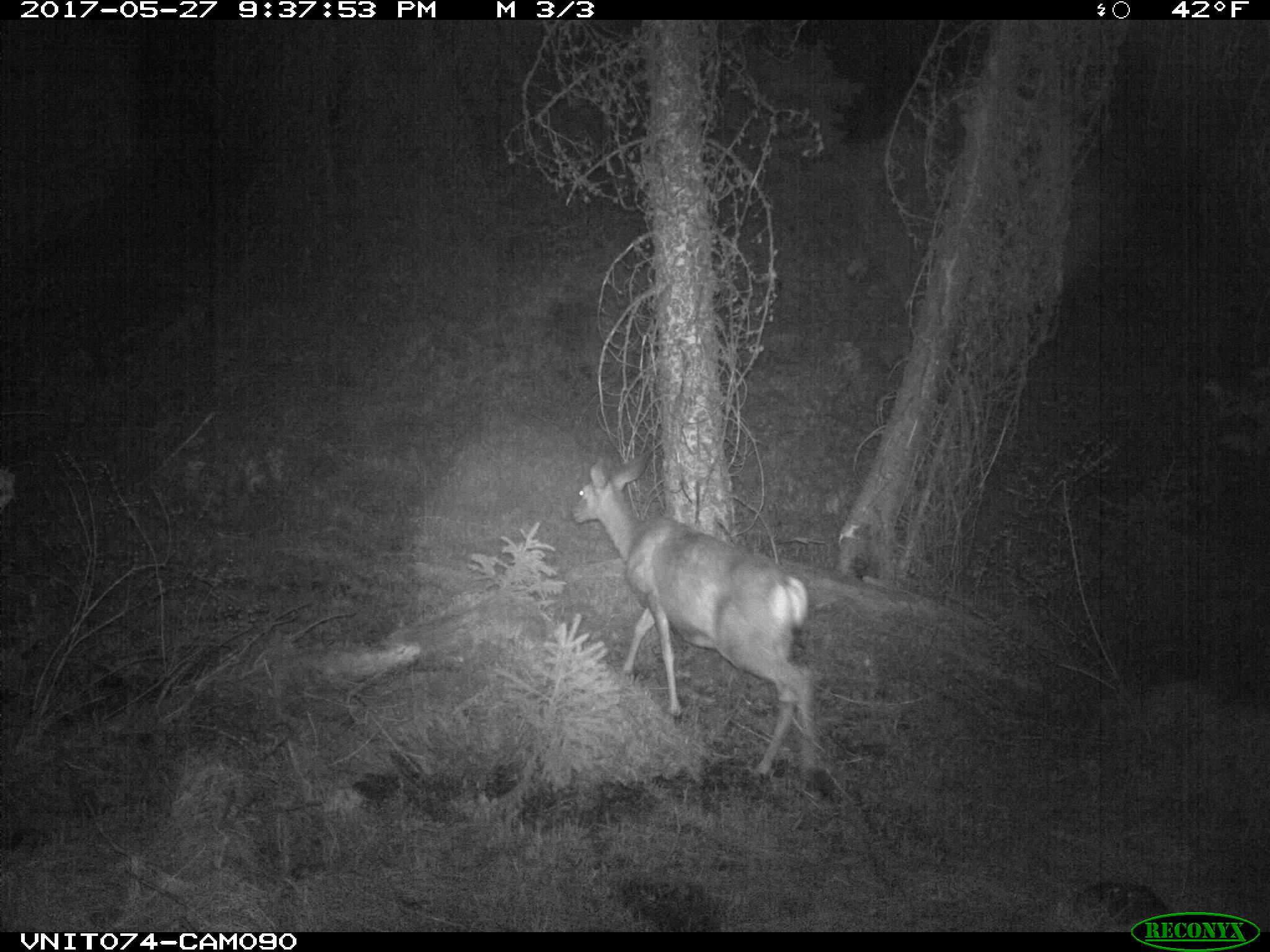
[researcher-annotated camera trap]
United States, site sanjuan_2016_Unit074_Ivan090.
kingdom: Animalia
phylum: Chordata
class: Mammalia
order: Artiodactyla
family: Cervidae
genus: Odocoileus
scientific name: Odocoileus hemionus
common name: mule deer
Odocoileus hemionus (mule deer).